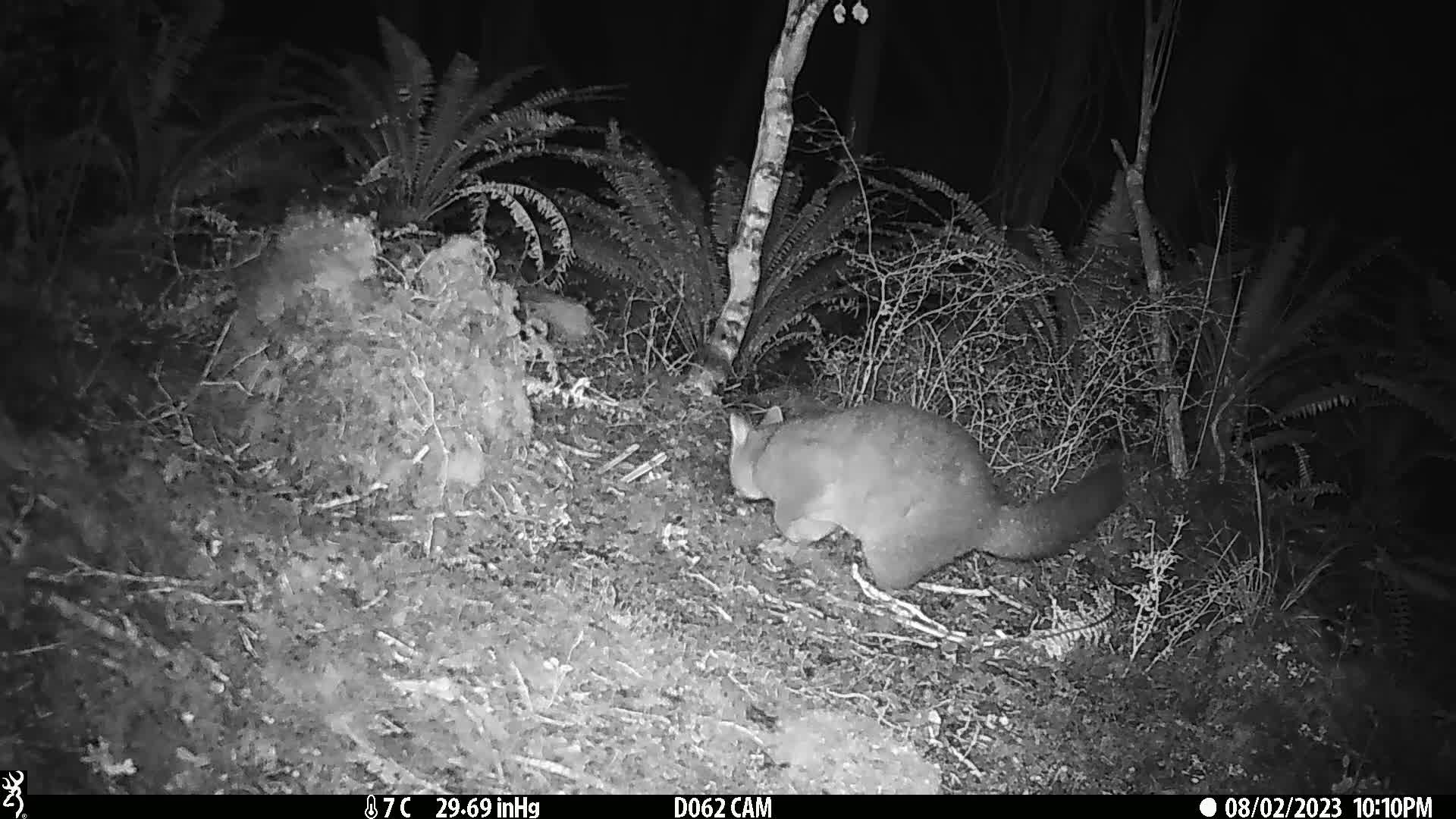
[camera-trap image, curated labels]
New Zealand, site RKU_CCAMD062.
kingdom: Animalia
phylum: Chordata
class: Mammalia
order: Diprotodontia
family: Phalangeridae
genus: Trichosurus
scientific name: Trichosurus vulpecula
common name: common brushtail possum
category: possum